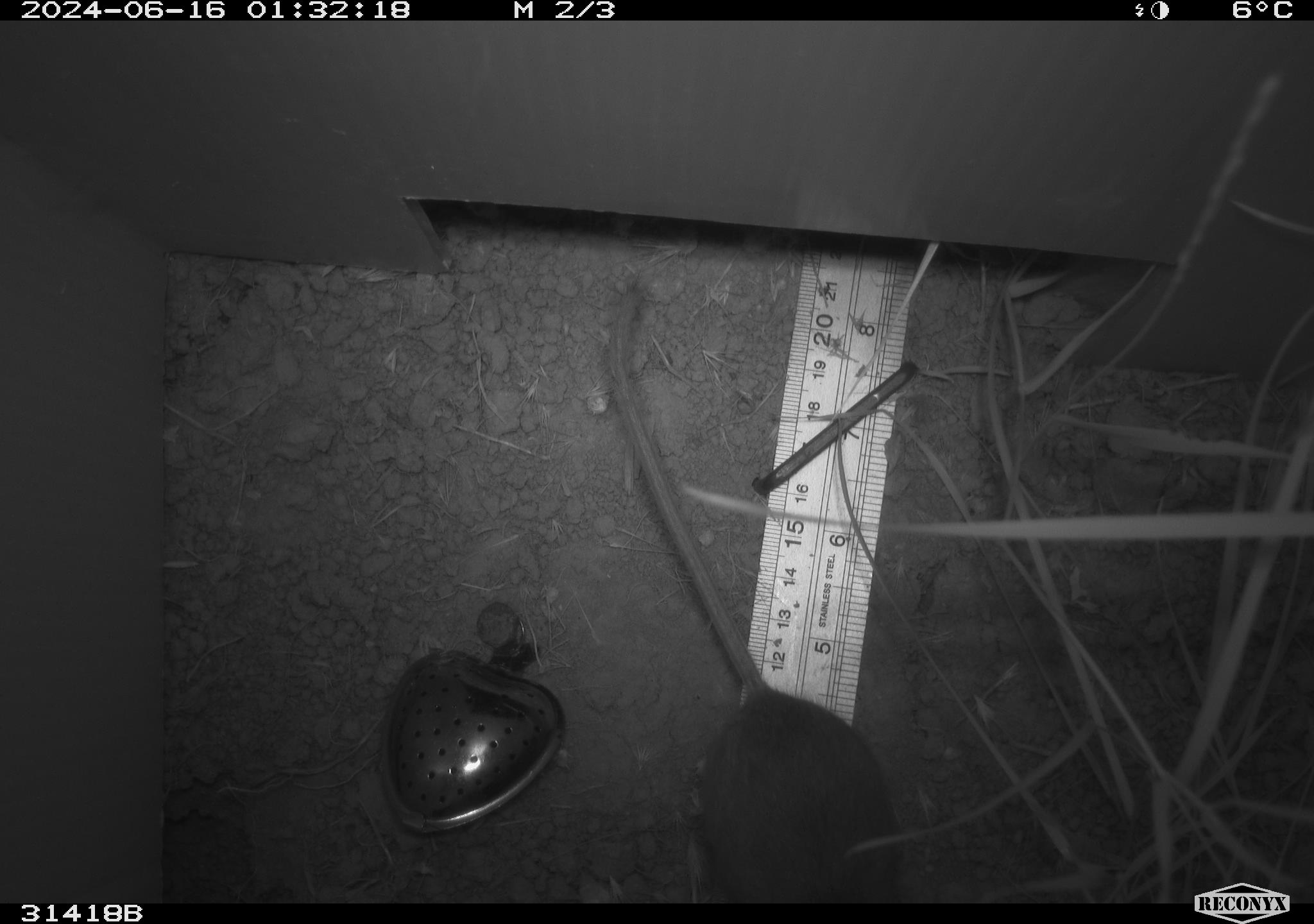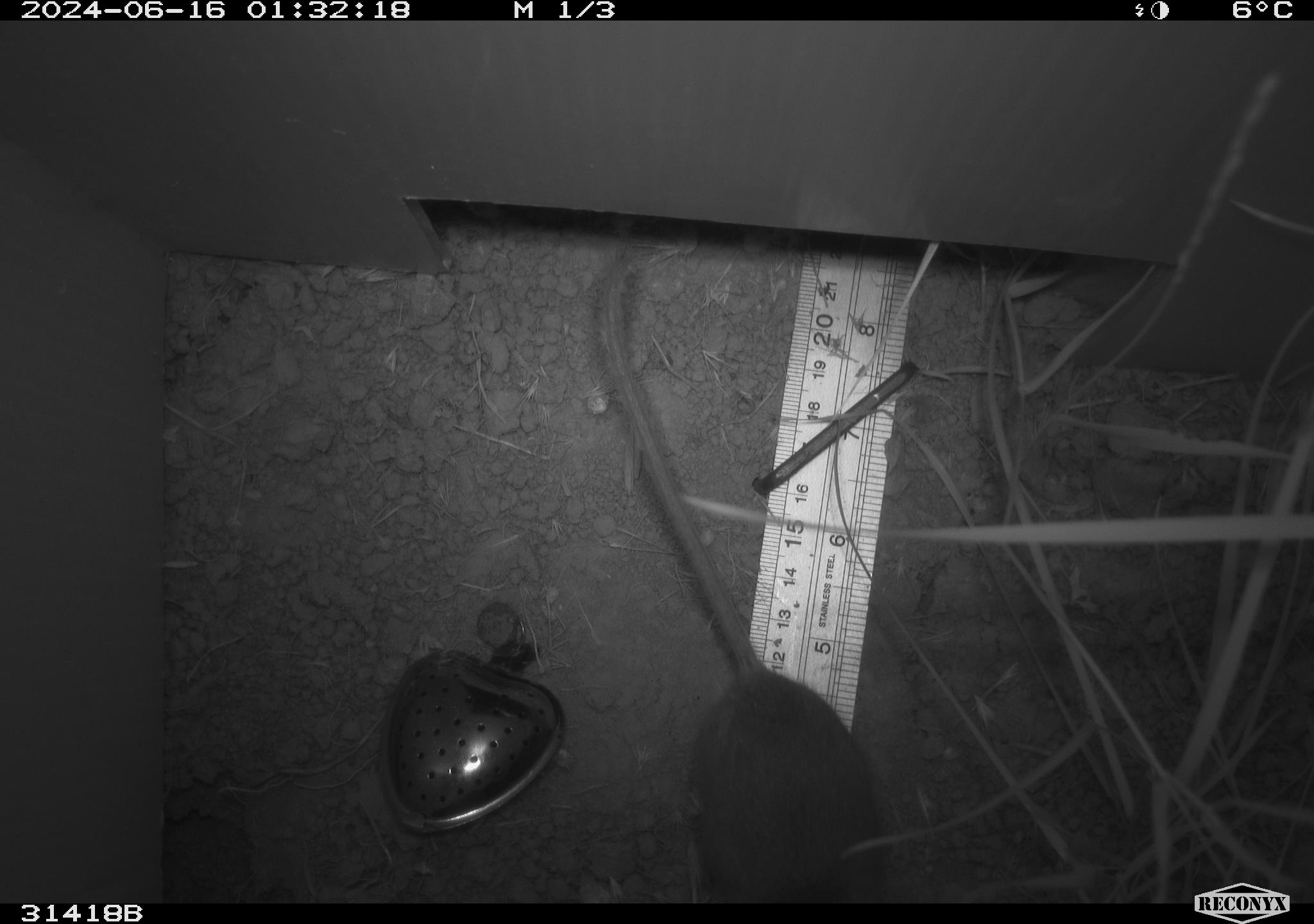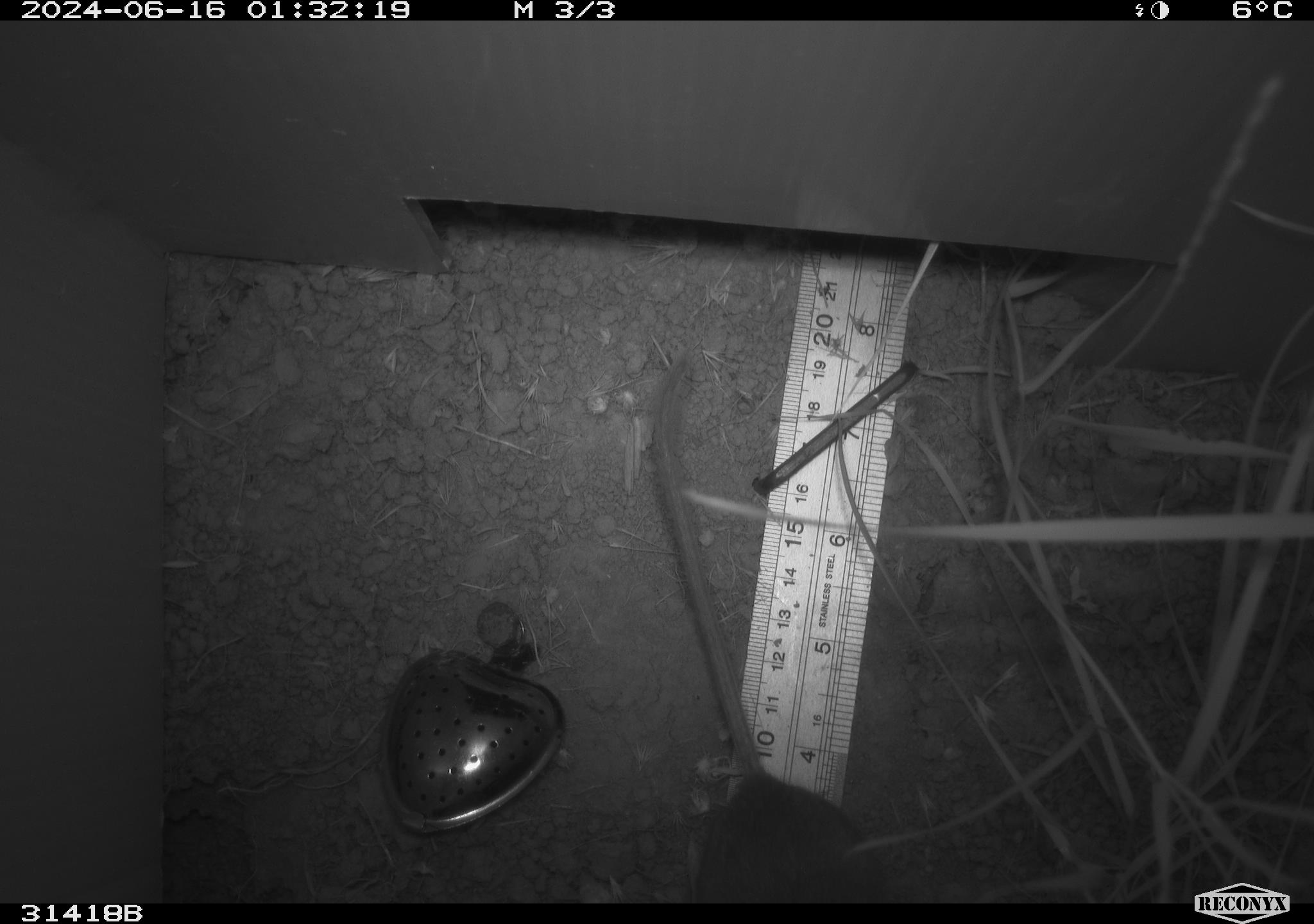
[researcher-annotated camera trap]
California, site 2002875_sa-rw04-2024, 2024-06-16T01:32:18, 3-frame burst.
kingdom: Animalia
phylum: Chordata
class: Mammalia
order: Rodentia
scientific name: Rodentia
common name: rodent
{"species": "rodent (Rodentia)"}